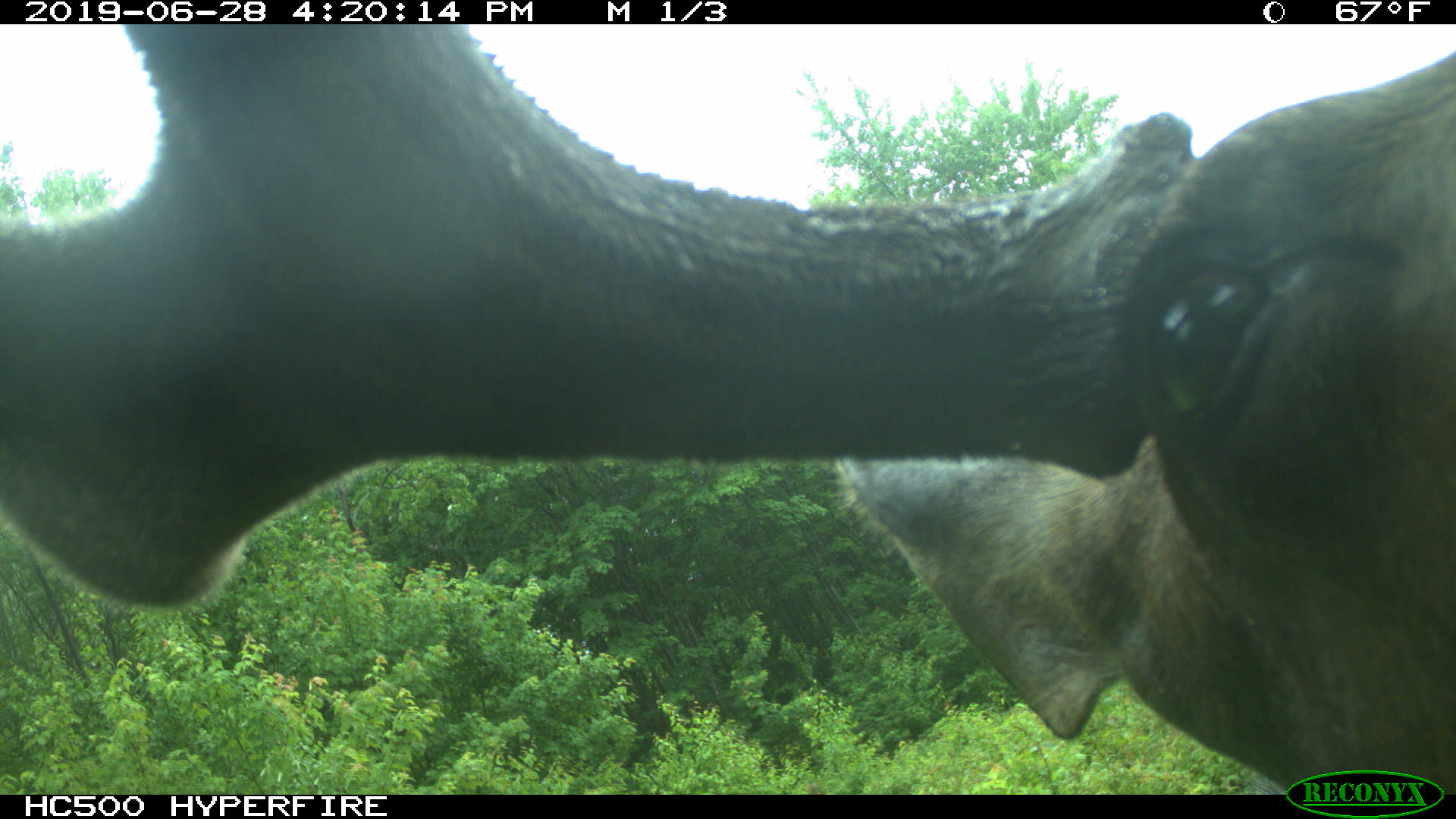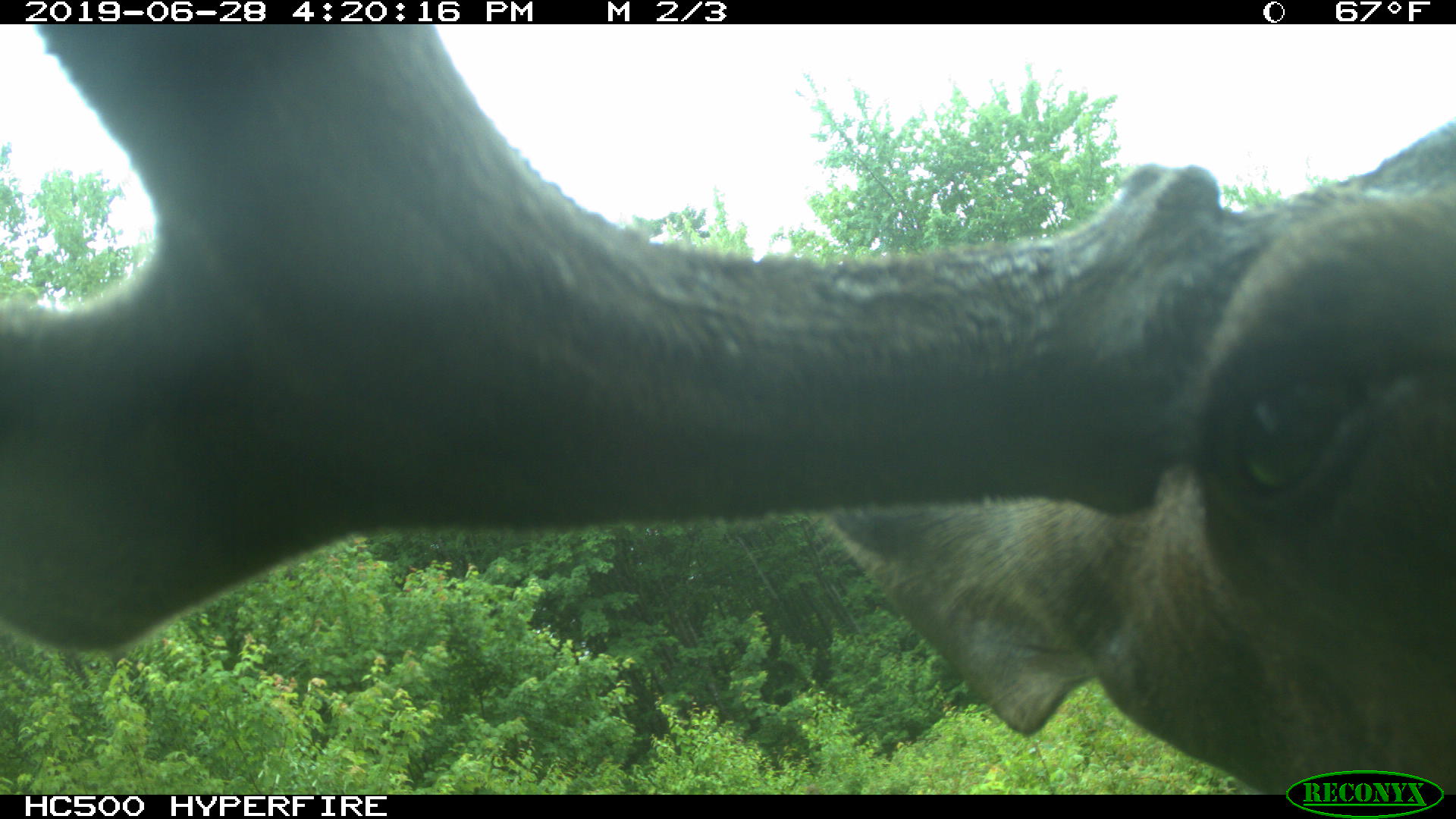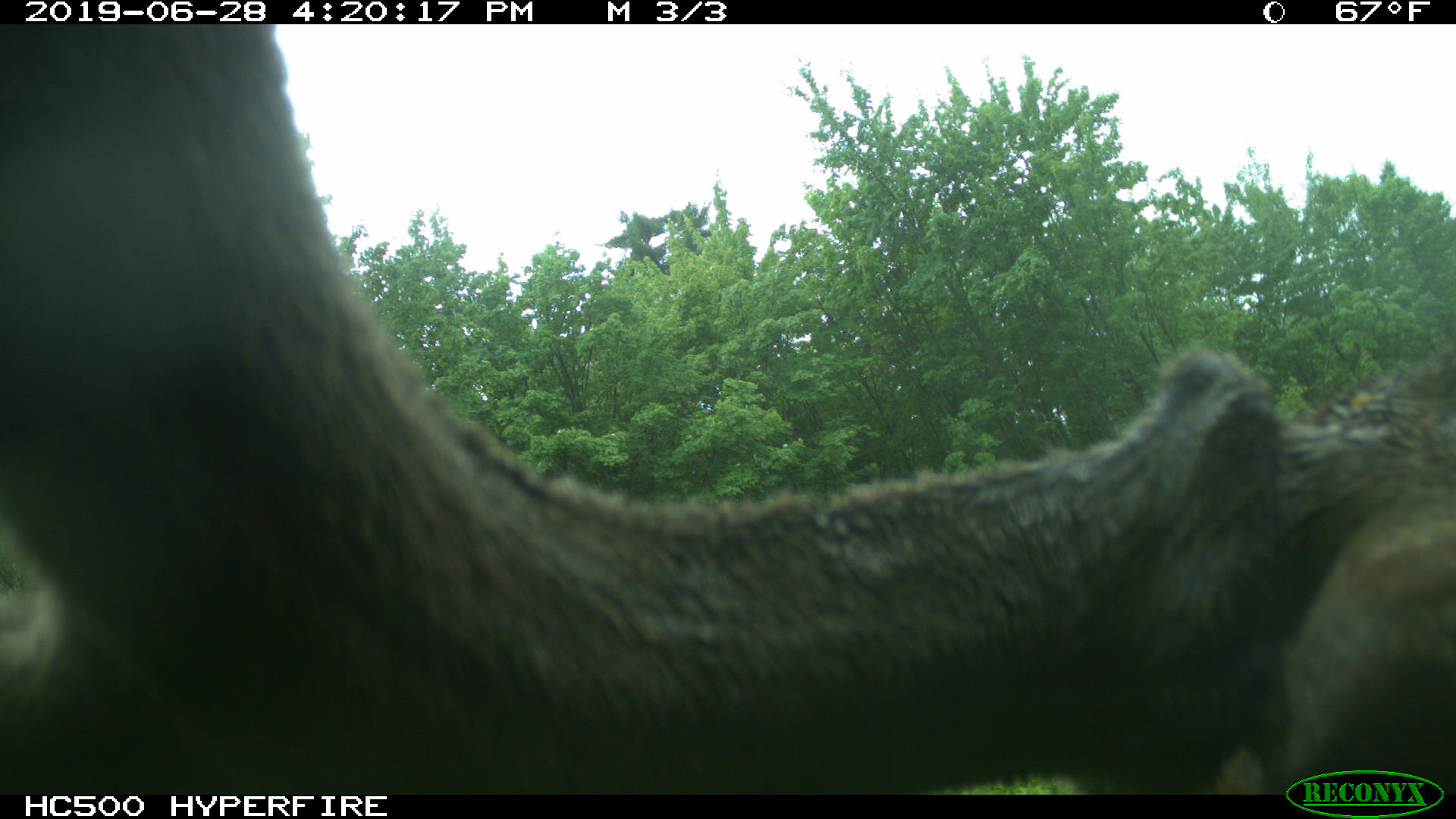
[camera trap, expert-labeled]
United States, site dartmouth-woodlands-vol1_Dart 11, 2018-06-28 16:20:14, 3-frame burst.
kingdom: Animalia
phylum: Chordata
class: Mammalia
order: Artiodactyla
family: Cervidae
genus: Alces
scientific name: Alces alces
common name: moose